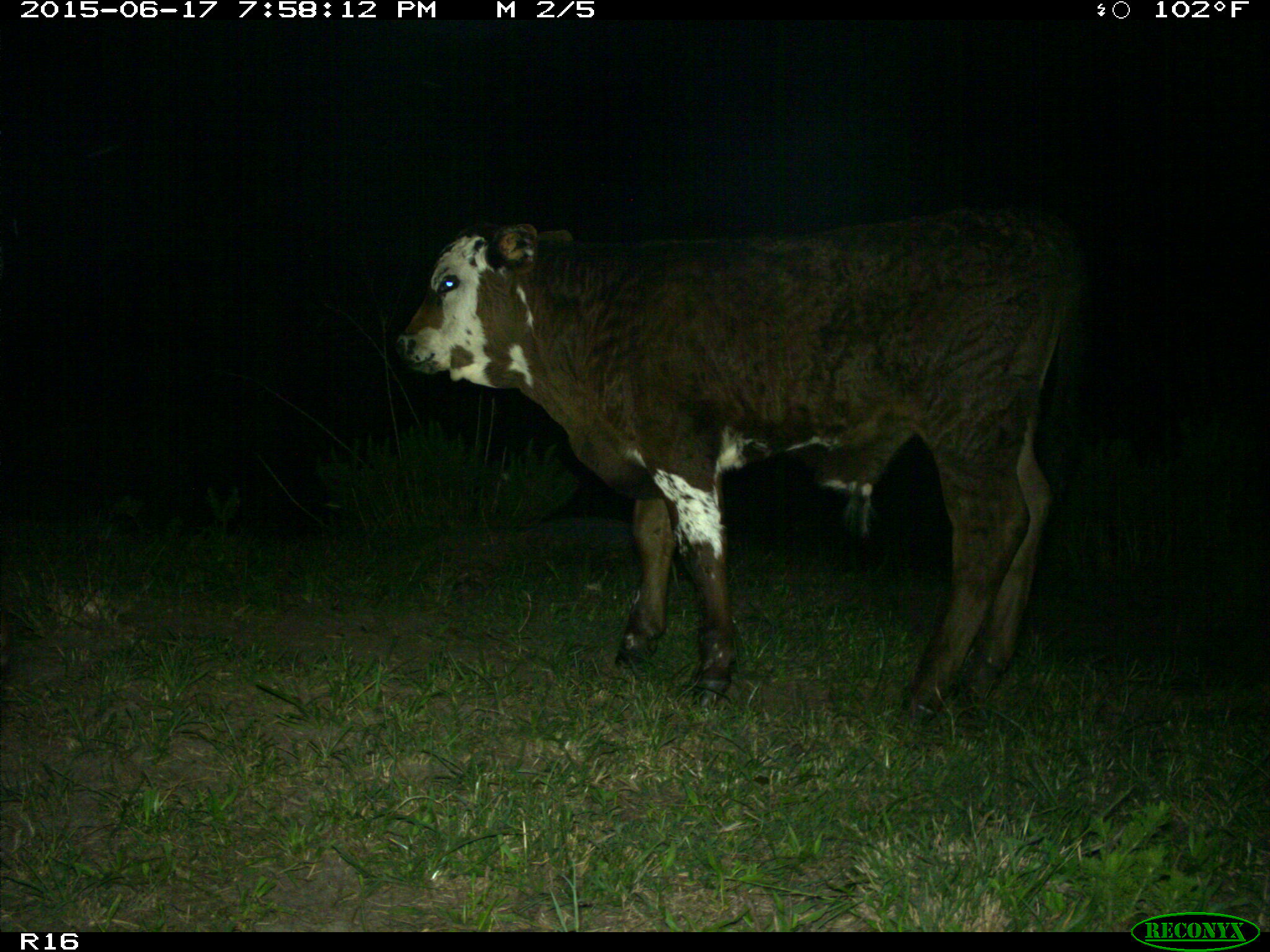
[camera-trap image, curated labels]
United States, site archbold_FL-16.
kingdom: Animalia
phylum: Chordata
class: Mammalia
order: Artiodactyla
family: Bovidae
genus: Bos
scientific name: Bos taurus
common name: domestic cow